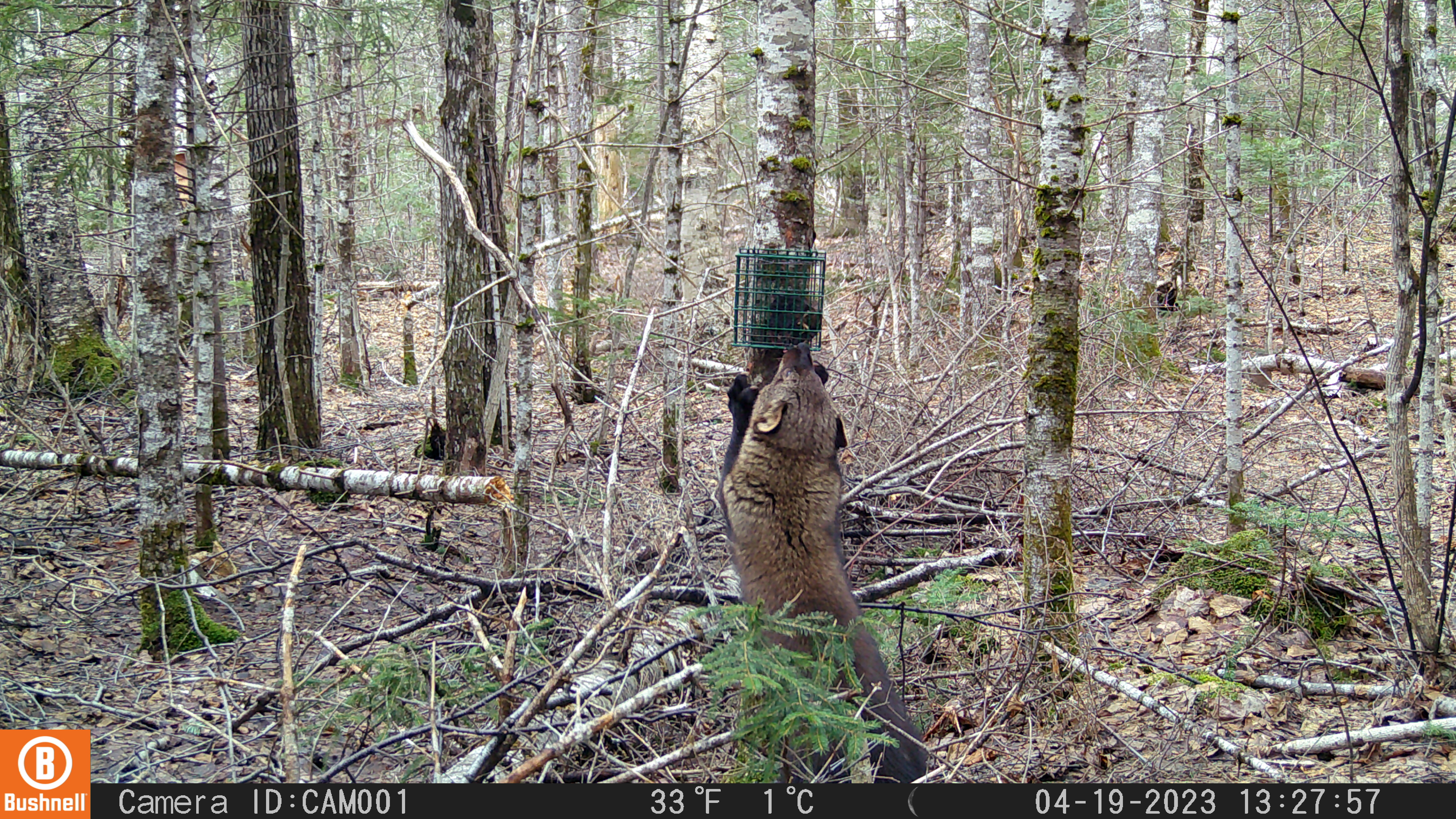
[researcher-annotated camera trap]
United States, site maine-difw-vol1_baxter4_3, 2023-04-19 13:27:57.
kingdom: Animalia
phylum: Chordata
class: Mammalia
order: Carnivora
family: Mustelidae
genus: Pekania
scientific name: Pekania pennanti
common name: fisher